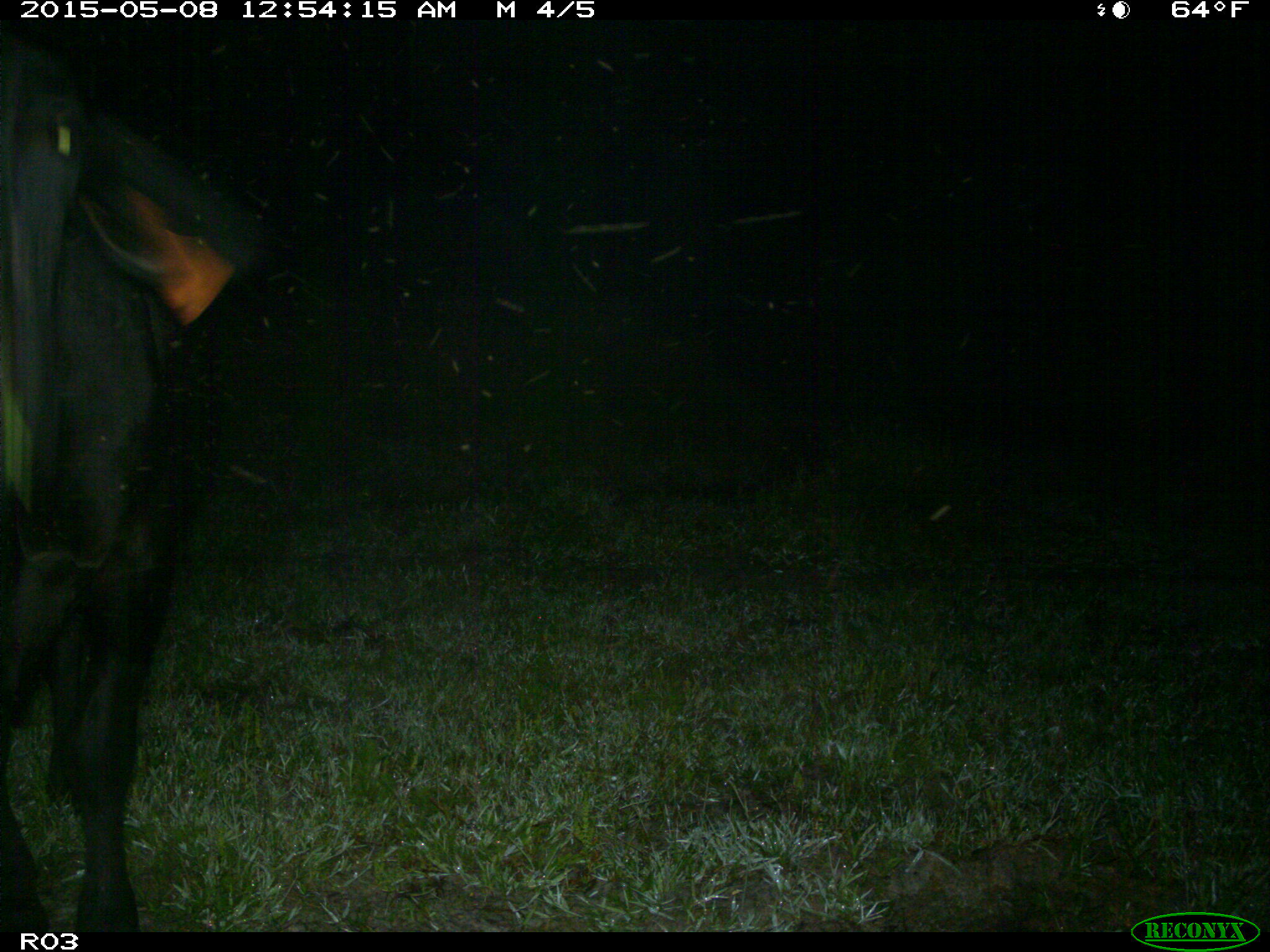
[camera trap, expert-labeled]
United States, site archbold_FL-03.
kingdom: Animalia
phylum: Chordata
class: Mammalia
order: Artiodactyla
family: Bovidae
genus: Bos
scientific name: Bos taurus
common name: domestic cow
Bos taurus (domestic cow).